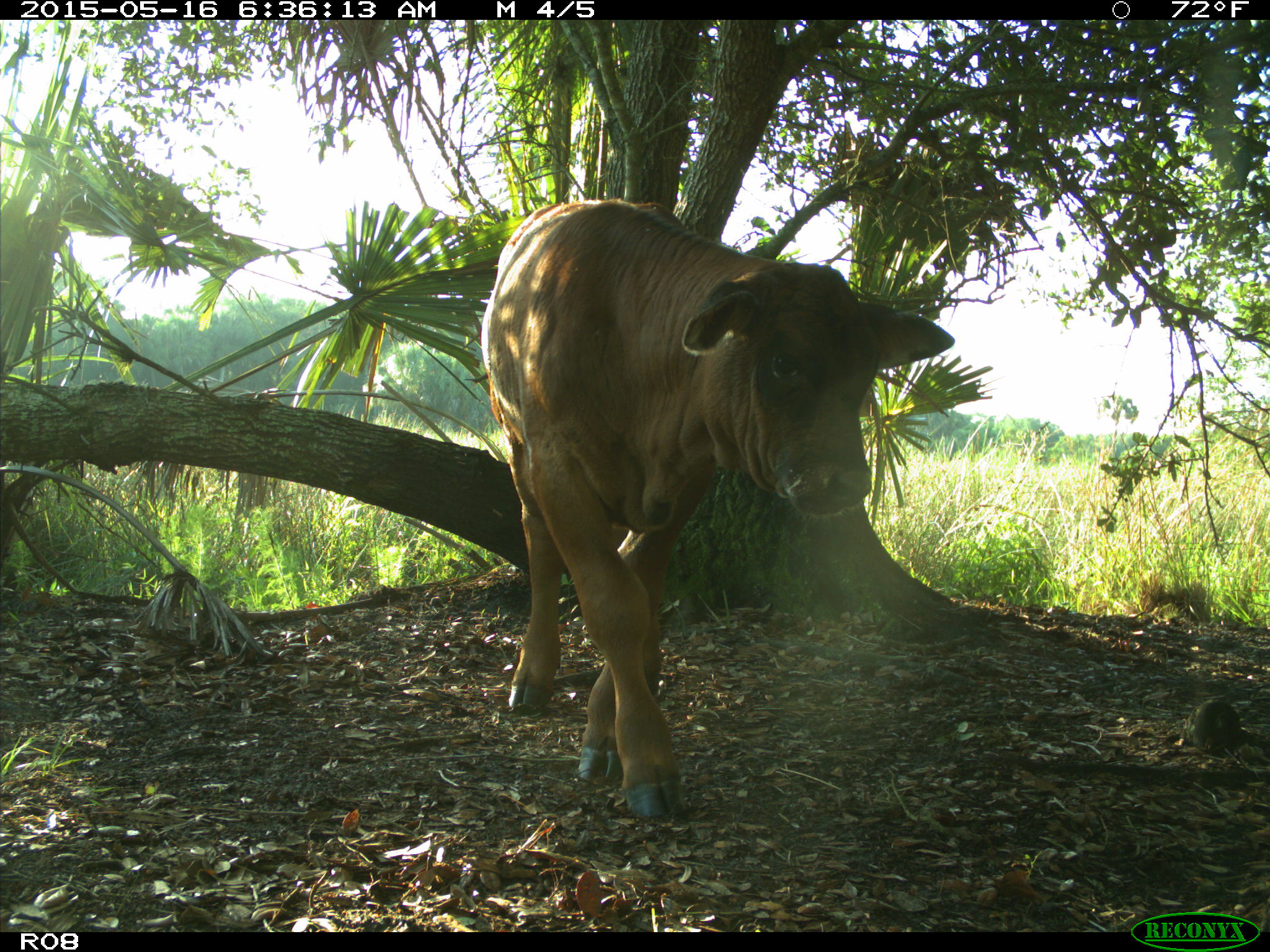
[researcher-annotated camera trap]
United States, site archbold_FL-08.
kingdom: Animalia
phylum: Chordata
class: Mammalia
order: Artiodactyla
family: Bovidae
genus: Bos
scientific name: Bos taurus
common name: domestic cow